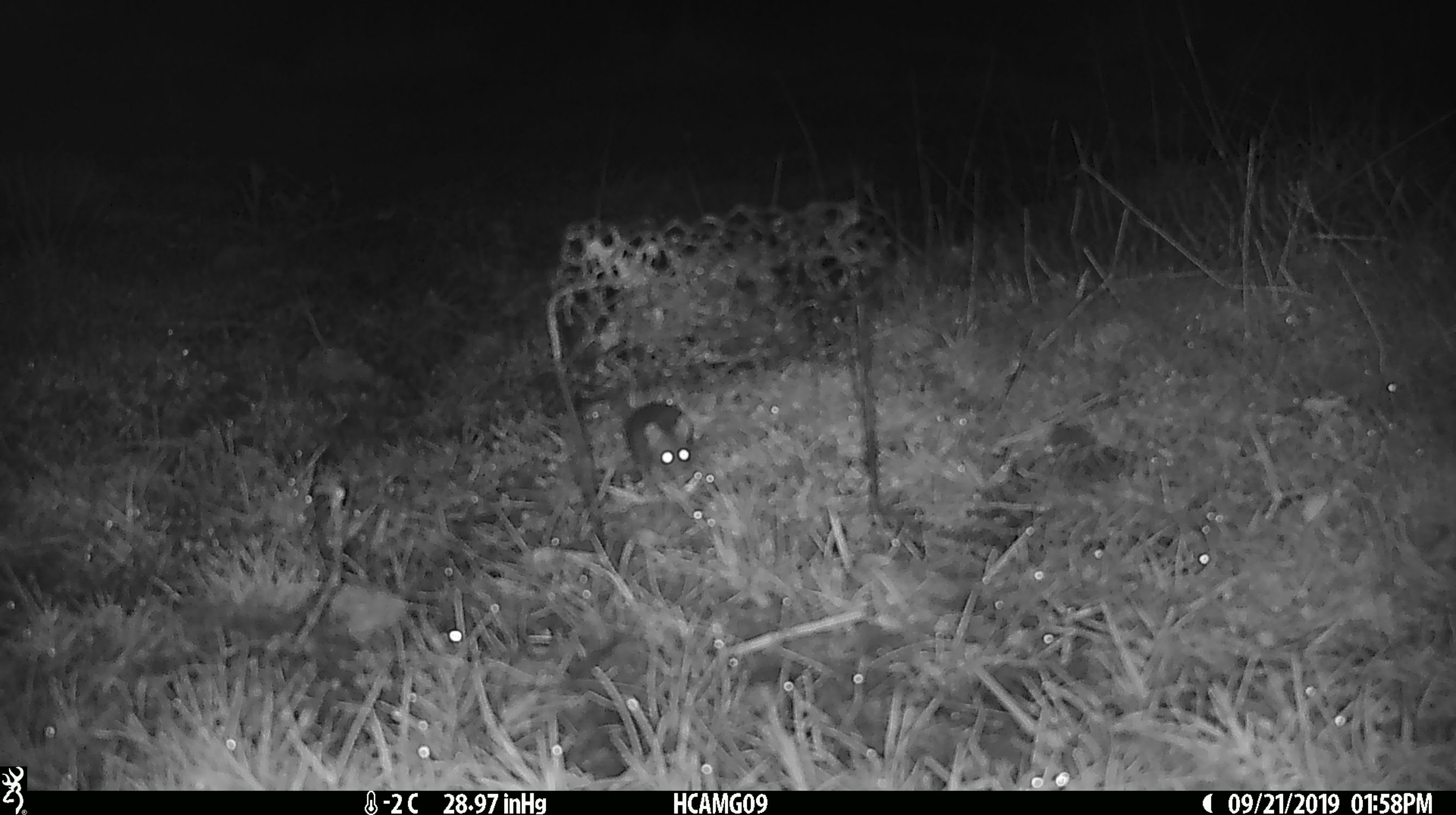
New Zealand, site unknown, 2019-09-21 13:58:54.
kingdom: Animalia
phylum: Chordata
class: Mammalia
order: Rodentia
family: Muridae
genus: Mus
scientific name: Mus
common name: mouse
Mouse (Mus).